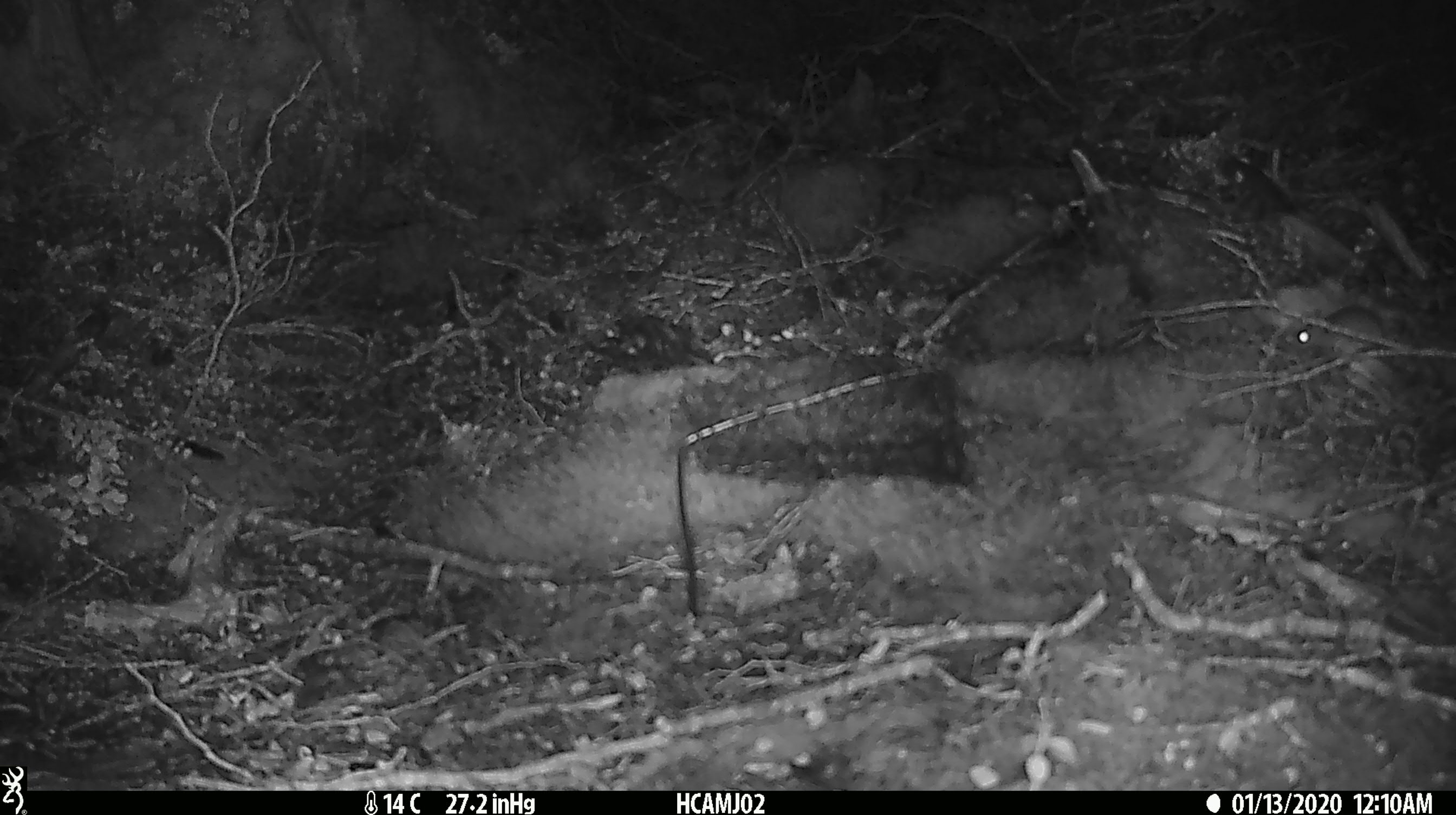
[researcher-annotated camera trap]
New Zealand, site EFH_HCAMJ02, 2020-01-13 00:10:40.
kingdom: Animalia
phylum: Chordata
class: Mammalia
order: Rodentia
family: Muridae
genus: Mus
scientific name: Mus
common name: mouse